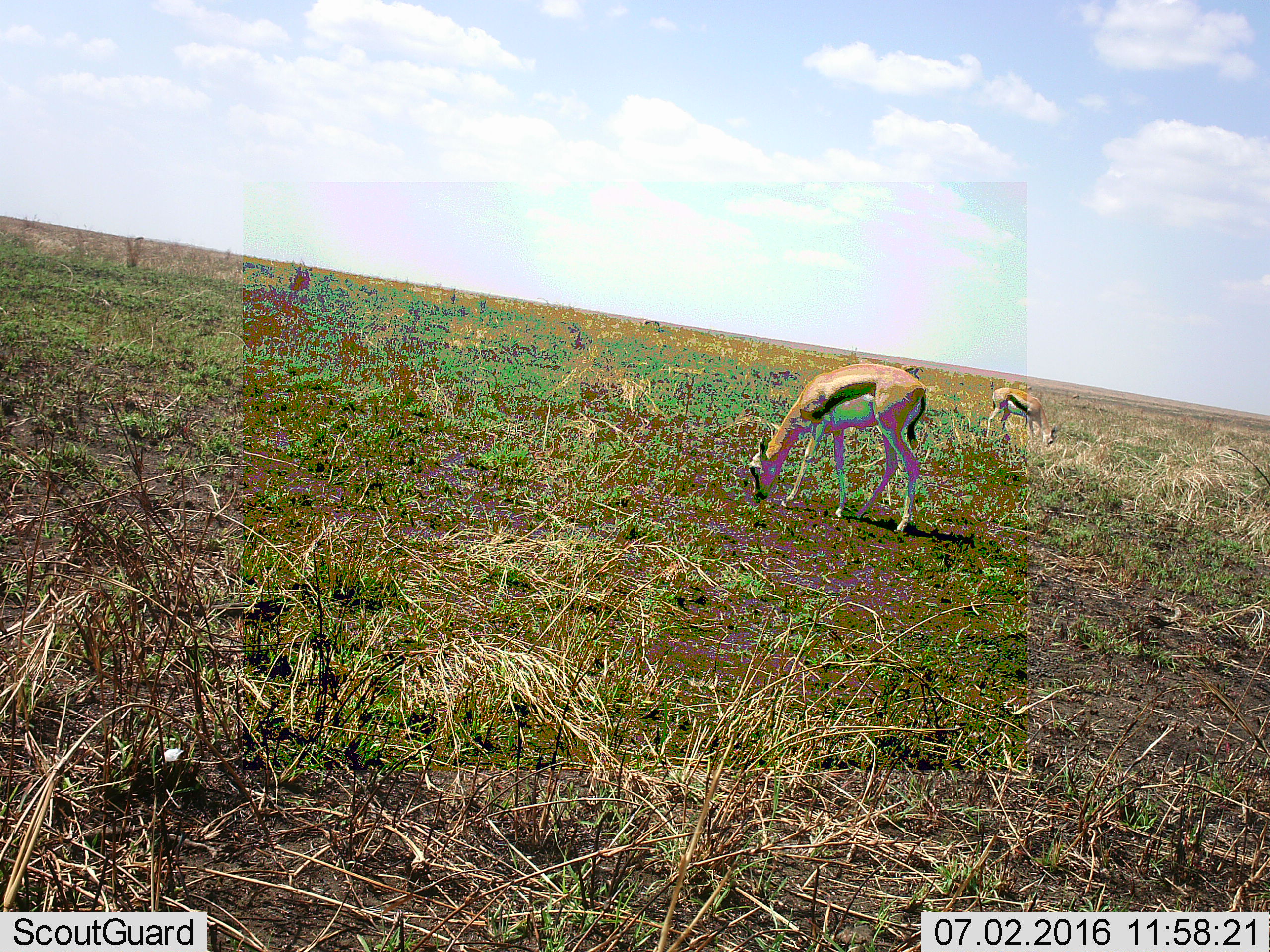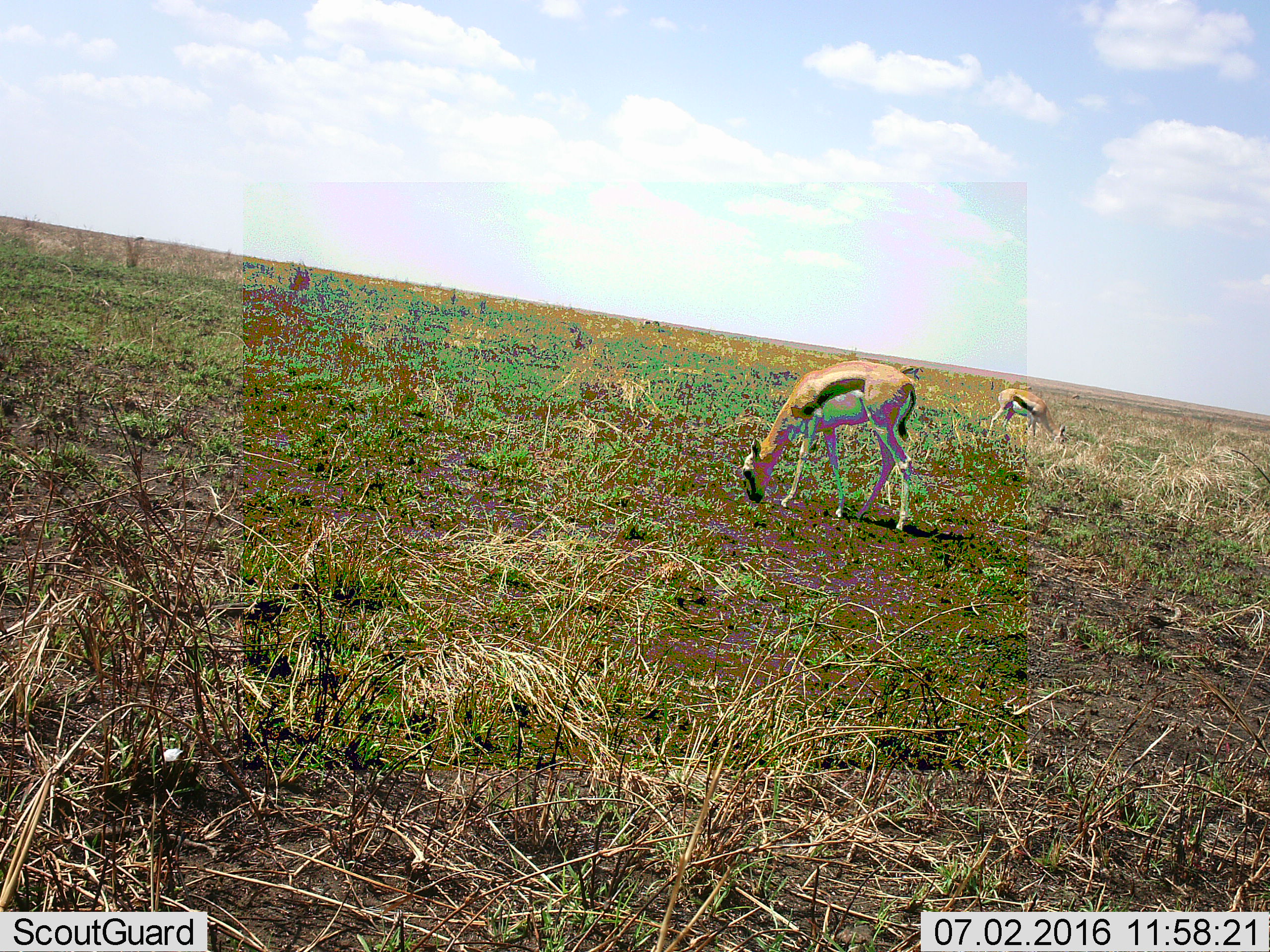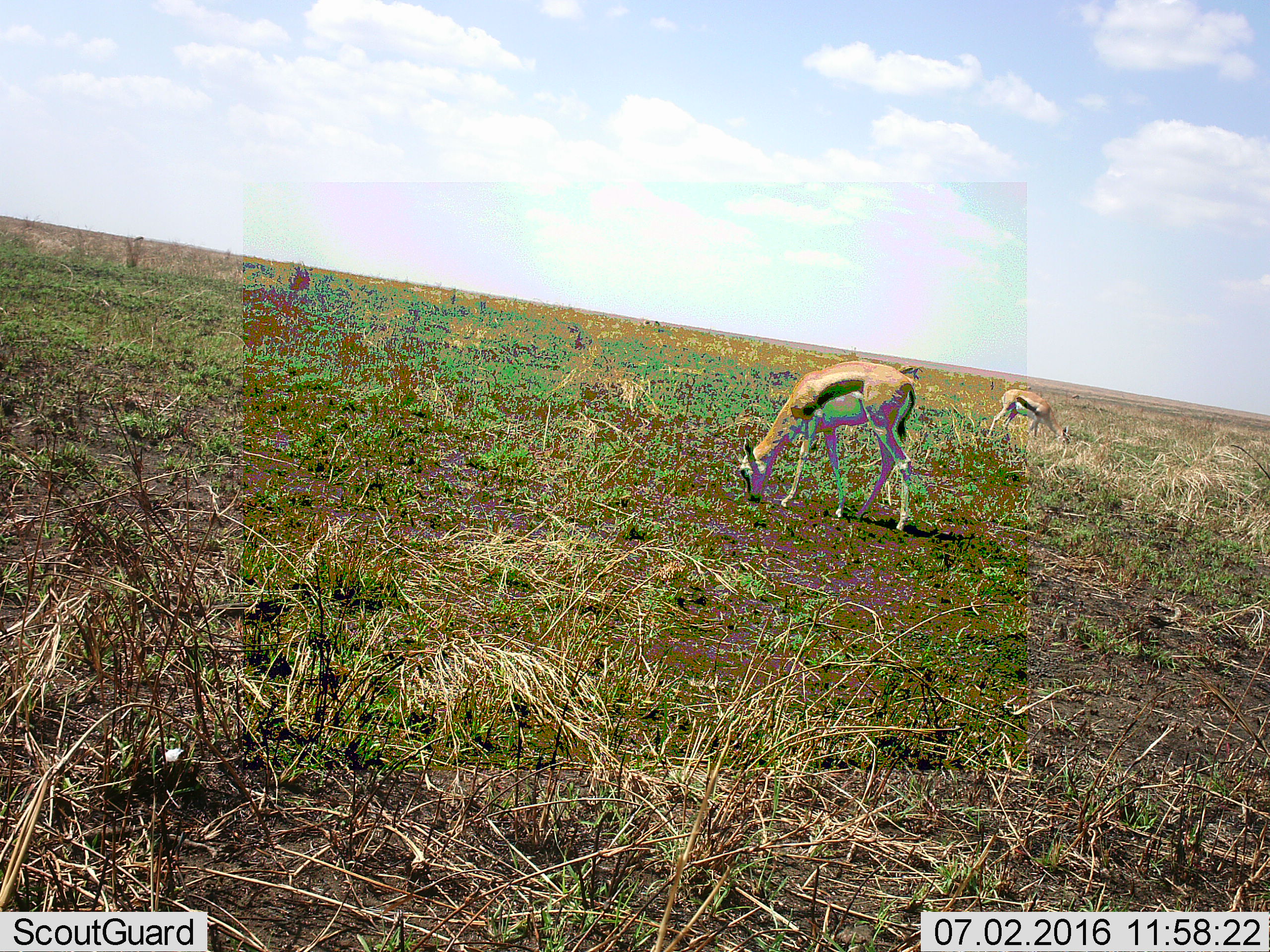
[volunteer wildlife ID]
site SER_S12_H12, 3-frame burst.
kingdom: Animalia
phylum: Chordata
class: Mammalia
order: Artiodactyla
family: Bovidae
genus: Eudorcas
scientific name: Eudorcas thomsonii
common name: thomson's gazelle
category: gazellethomsons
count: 3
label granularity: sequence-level